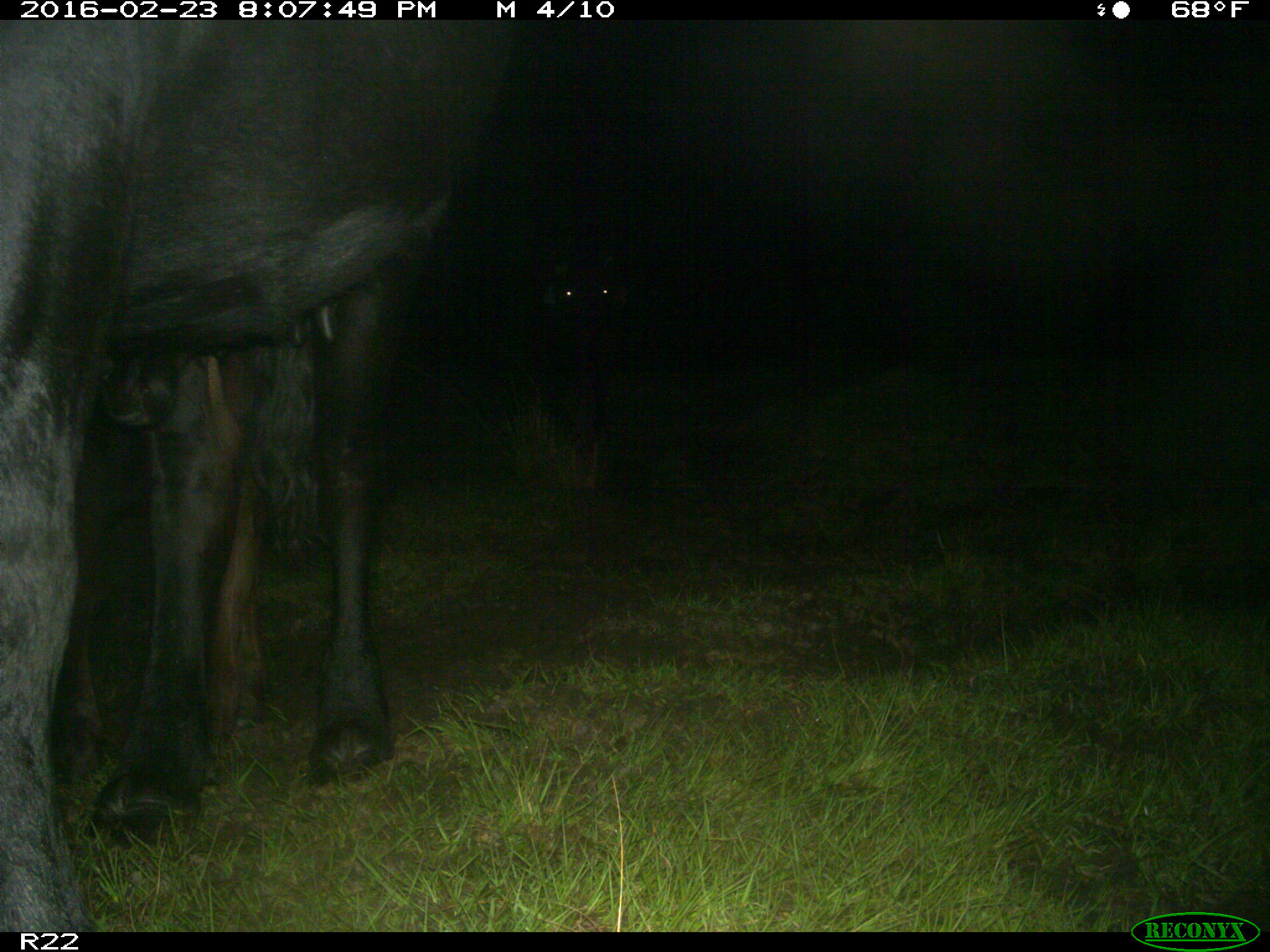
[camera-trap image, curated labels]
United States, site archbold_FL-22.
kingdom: Animalia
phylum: Chordata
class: Mammalia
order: Artiodactyla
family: Bovidae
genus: Bos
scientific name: Bos taurus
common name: domestic cow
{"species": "Bos taurus (domestic cow)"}